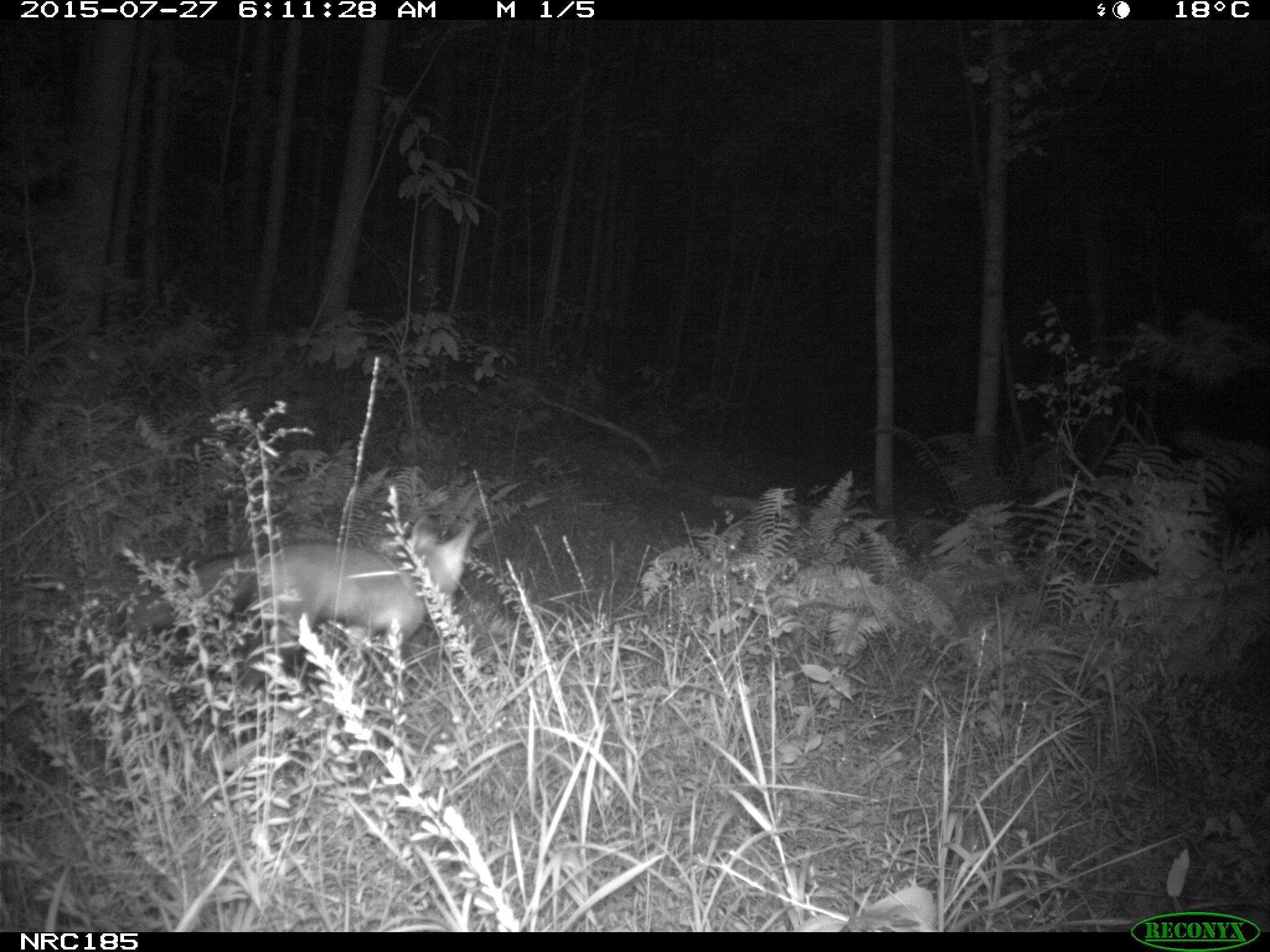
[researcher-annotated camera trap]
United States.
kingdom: Animalia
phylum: Chordata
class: Mammalia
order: Carnivora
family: Canidae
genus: Vulpes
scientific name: Vulpes vulpes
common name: red fox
Red Fox (Vulpes vulpes).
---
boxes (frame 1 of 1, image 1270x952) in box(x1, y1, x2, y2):
Red Fox: box(105, 517, 482, 674)